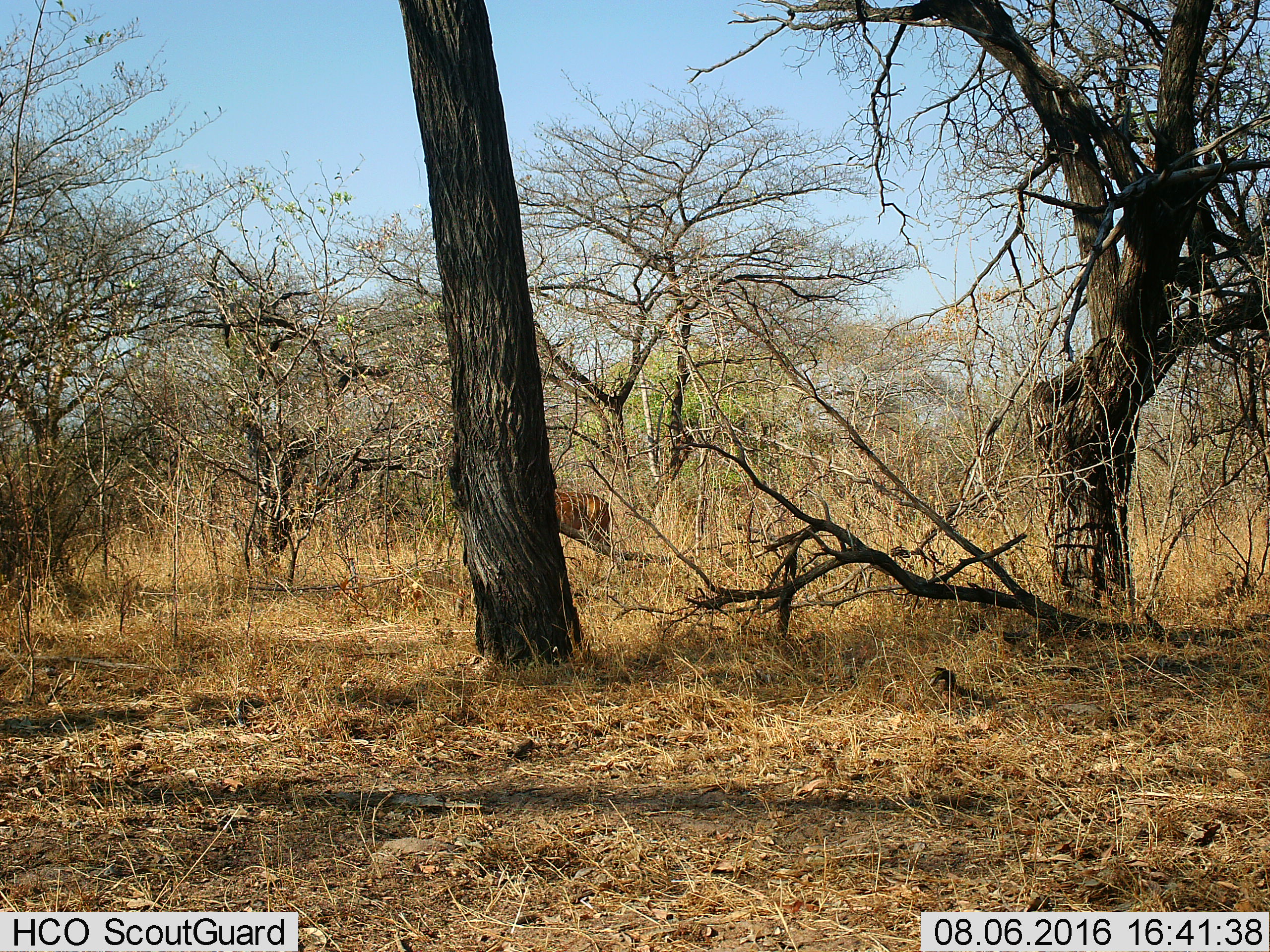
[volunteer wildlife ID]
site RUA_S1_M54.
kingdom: Animalia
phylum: Chordata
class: Mammalia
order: Artiodactyla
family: Bovidae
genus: Tragelaphus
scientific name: Tragelaphus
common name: kudu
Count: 1.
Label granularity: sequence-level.